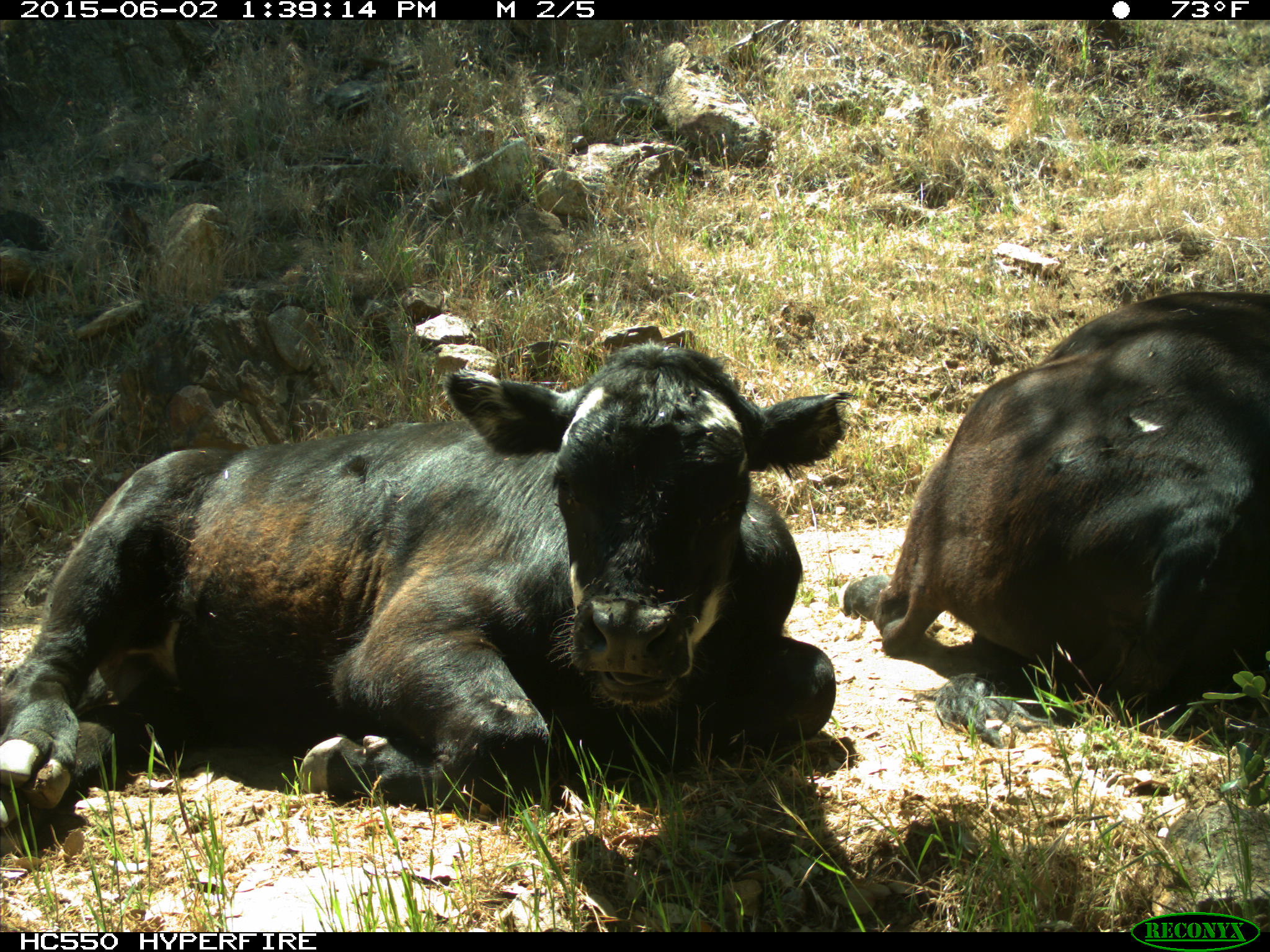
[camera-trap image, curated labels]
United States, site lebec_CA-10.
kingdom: Animalia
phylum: Chordata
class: Mammalia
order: Artiodactyla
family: Bovidae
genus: Bos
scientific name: Bos taurus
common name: domestic cow